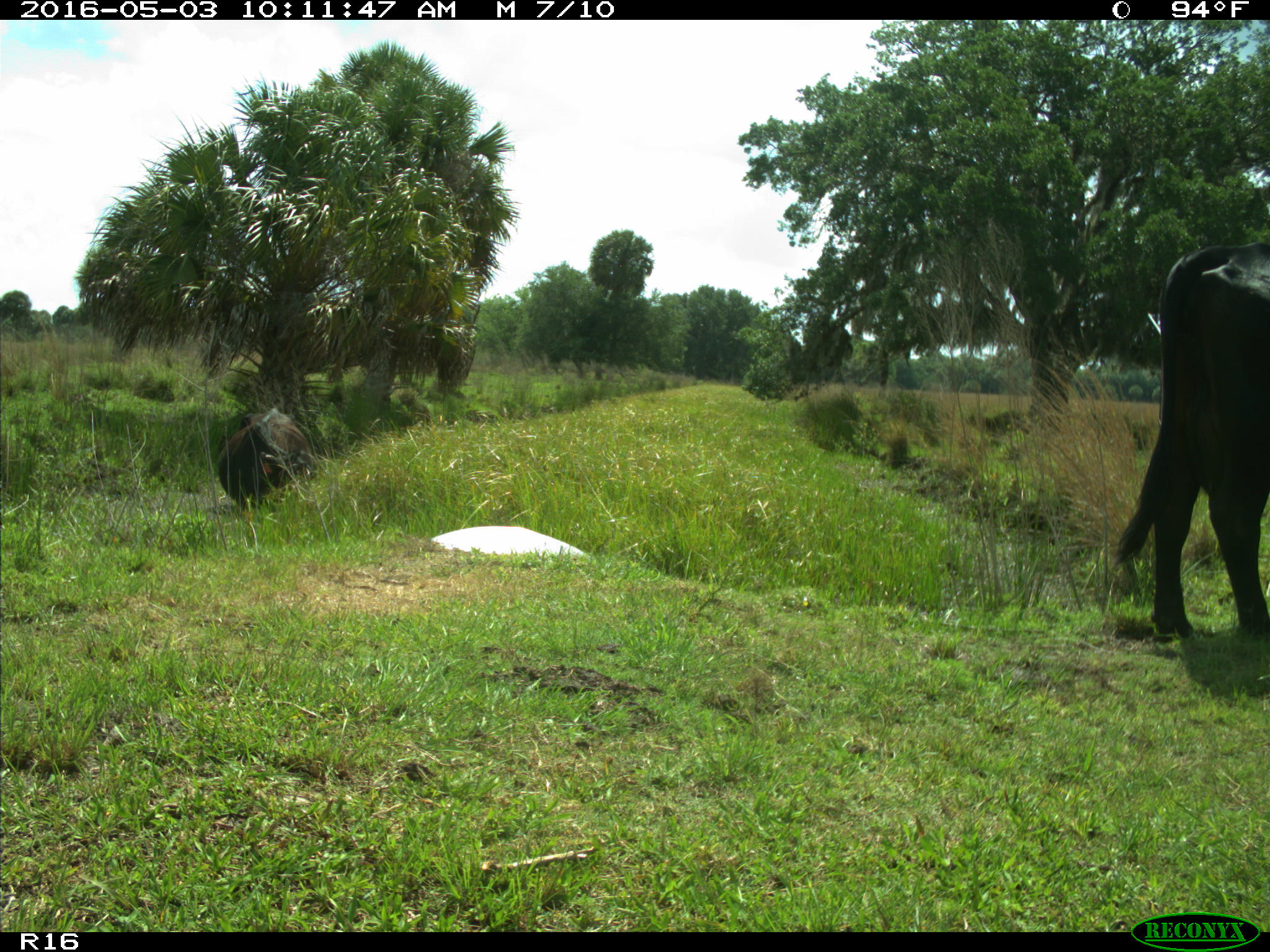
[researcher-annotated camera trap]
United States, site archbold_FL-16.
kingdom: Animalia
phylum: Chordata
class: Mammalia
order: Artiodactyla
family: Bovidae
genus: Bos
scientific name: Bos taurus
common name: domestic cow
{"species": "Bos taurus (domestic cow)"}